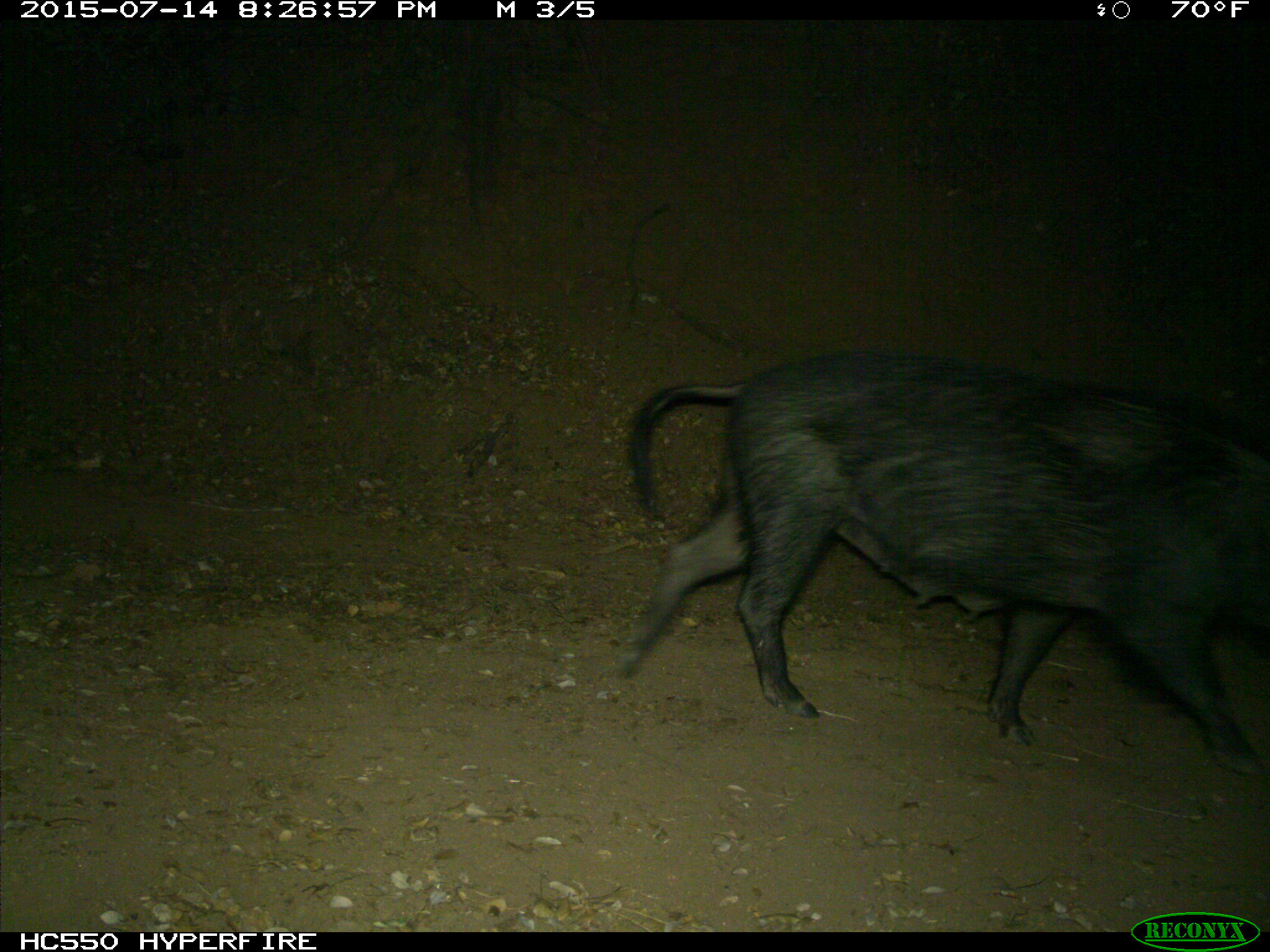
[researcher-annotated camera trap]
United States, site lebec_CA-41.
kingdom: Animalia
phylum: Chordata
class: Mammalia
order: Artiodactyla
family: Suidae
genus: Sus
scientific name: Sus scrofa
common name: wild boar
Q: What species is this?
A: Sus scrofa (wild boar).